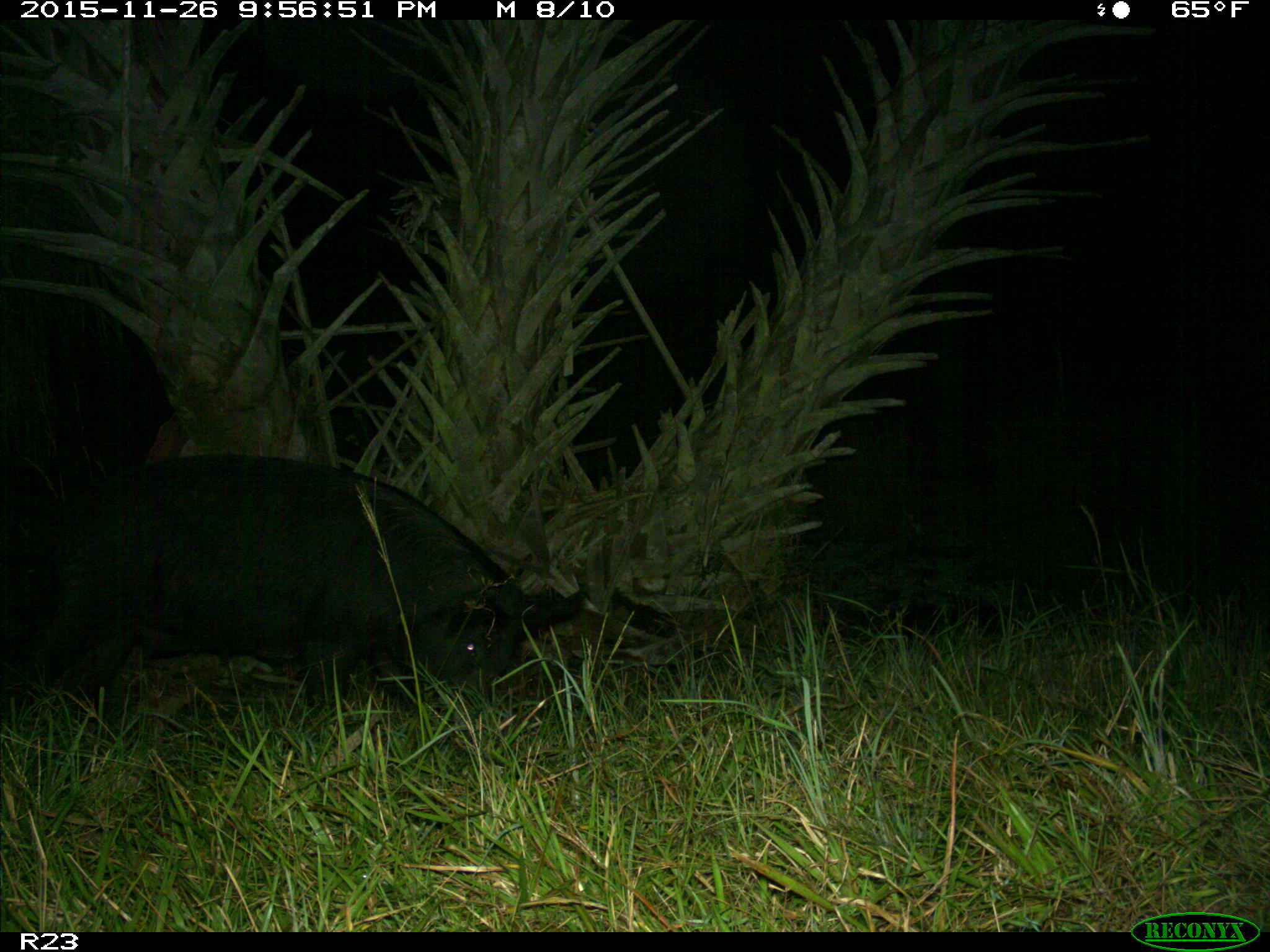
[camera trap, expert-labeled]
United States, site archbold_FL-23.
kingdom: Animalia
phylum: Chordata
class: Mammalia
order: Artiodactyla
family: Suidae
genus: Sus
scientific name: Sus scrofa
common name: wild boar